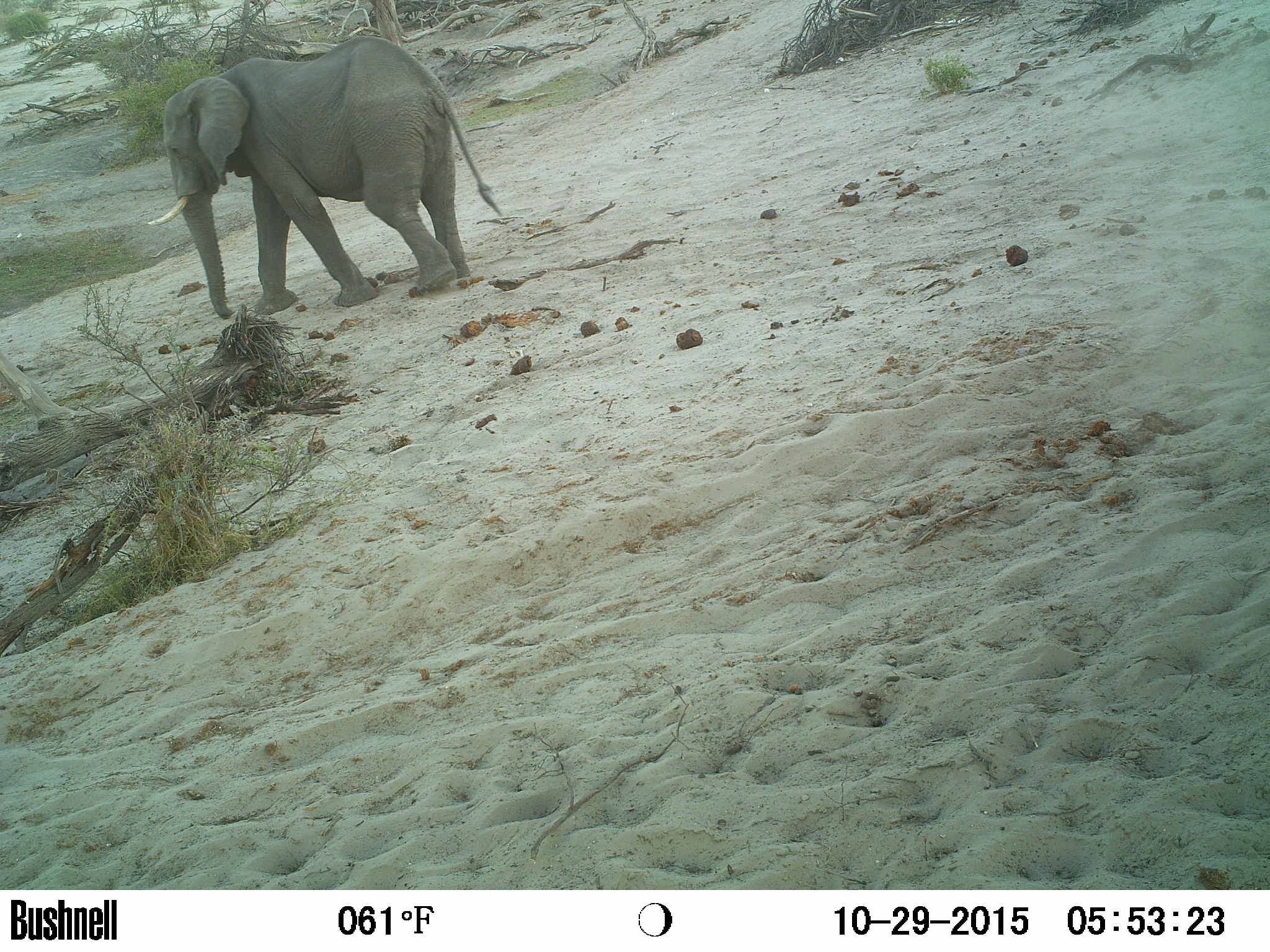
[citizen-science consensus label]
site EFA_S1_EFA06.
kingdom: Animalia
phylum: Chordata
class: Mammalia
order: Proboscidea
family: Elephantidae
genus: Loxodonta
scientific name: Loxodonta africana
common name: african bush elephant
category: elephant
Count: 1.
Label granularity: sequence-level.